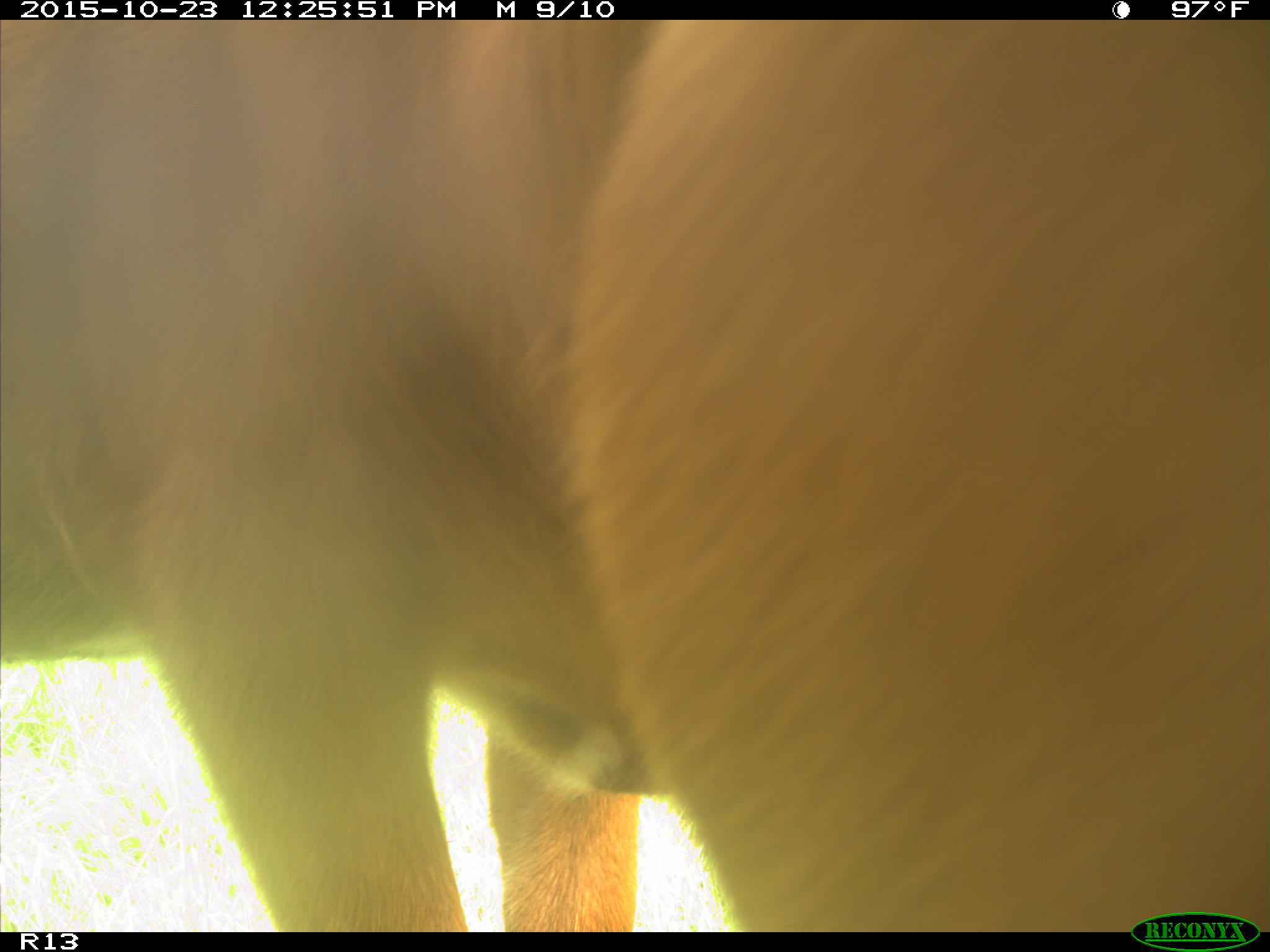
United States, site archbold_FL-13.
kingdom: Animalia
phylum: Chordata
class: Mammalia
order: Artiodactyla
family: Bovidae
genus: Bos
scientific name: Bos taurus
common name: domestic cow